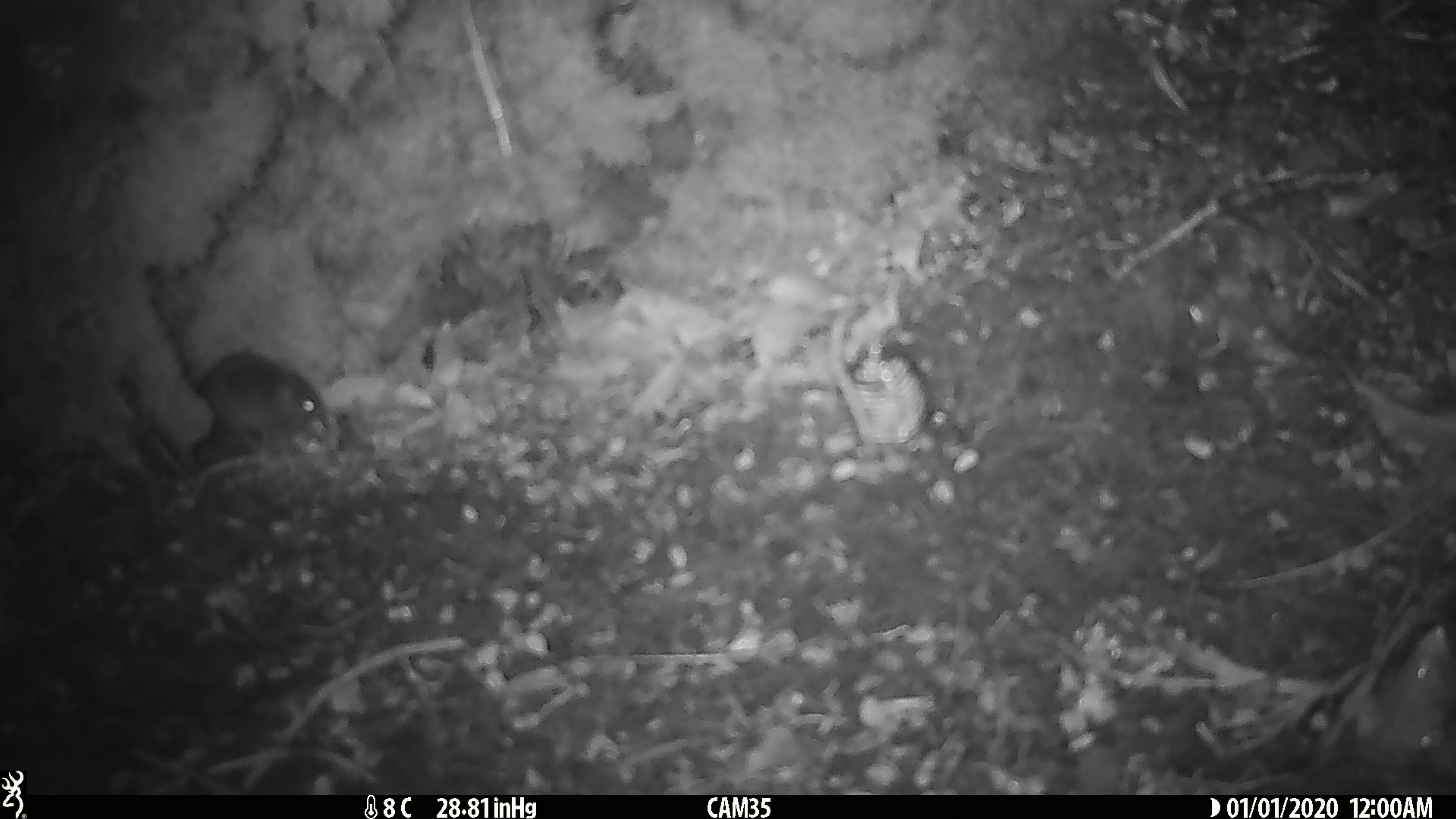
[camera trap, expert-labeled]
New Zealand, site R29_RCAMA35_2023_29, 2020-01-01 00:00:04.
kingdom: Animalia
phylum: Chordata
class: Mammalia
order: Rodentia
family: Muridae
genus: Mus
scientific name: Mus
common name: mouse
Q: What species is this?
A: Mouse (Mus).